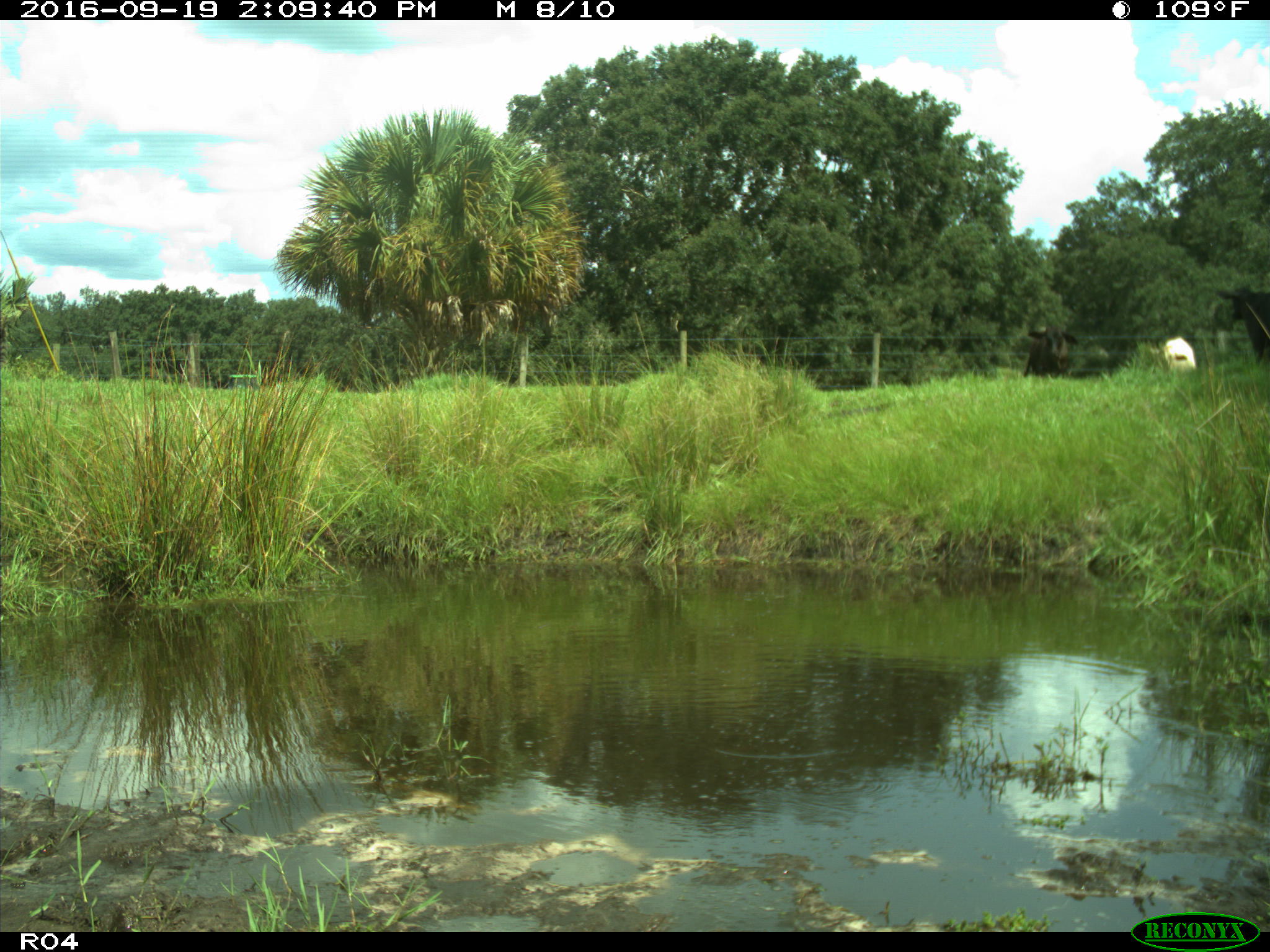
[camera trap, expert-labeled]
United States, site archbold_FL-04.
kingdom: Animalia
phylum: Chordata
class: Mammalia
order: Artiodactyla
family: Bovidae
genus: Bos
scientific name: Bos taurus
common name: domestic cow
Bos taurus (domestic cow).